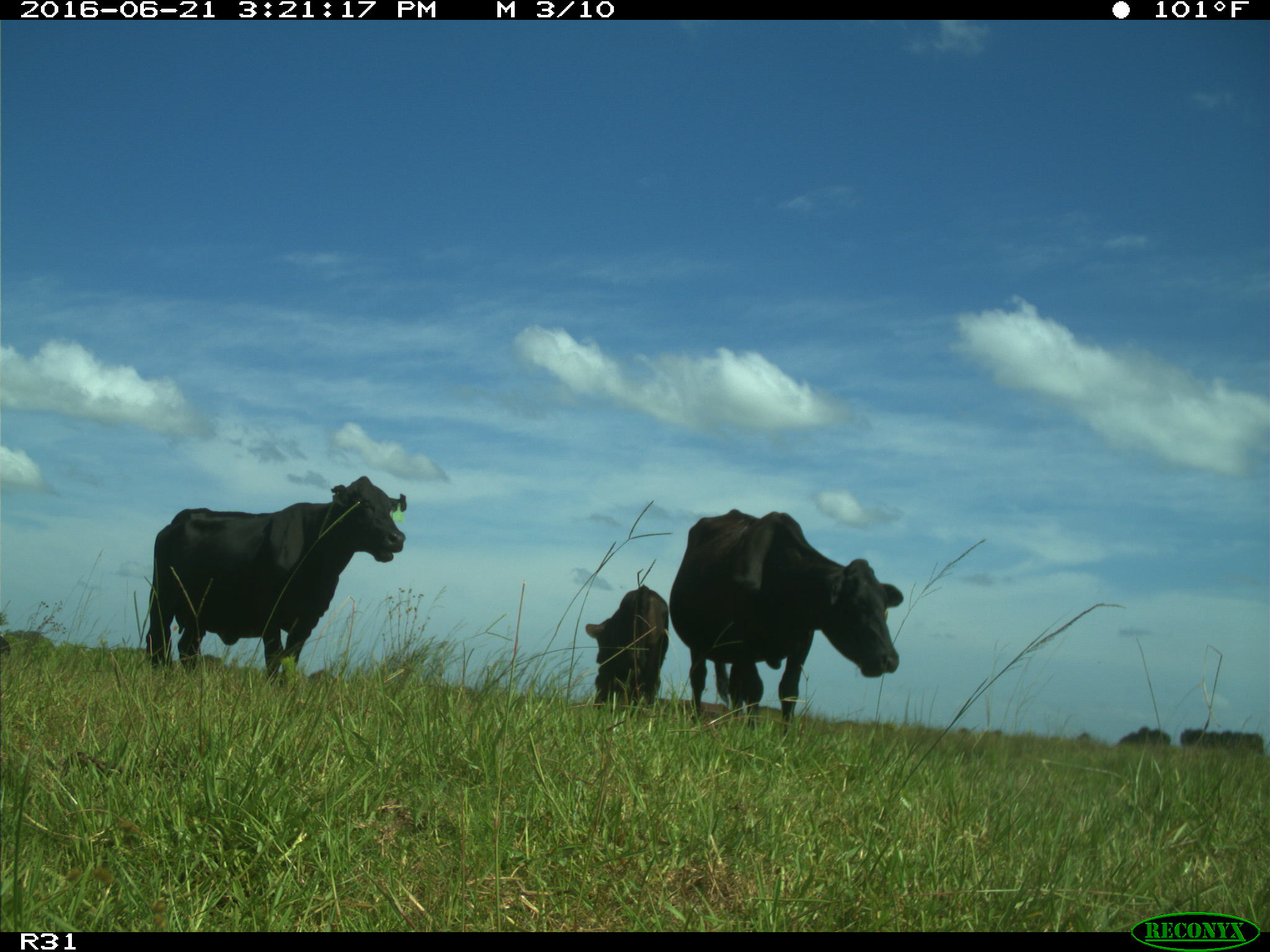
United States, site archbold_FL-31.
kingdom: Animalia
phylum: Chordata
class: Mammalia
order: Artiodactyla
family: Bovidae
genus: Bos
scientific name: Bos taurus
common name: domestic cow